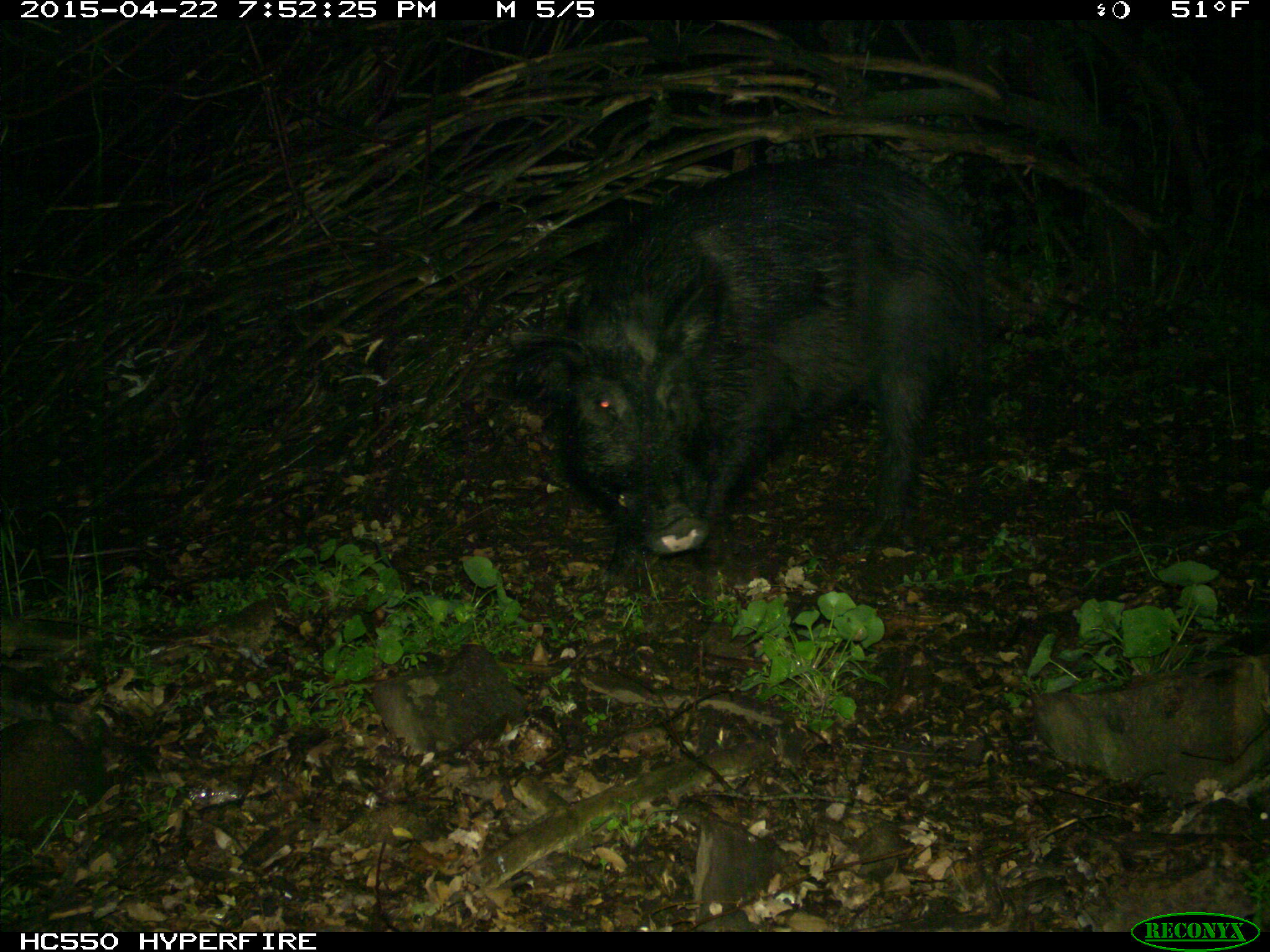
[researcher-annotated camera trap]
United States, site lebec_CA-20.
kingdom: Animalia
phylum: Chordata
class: Mammalia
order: Artiodactyla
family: Suidae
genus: Sus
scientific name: Sus scrofa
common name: wild boar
Sus scrofa (wild boar).